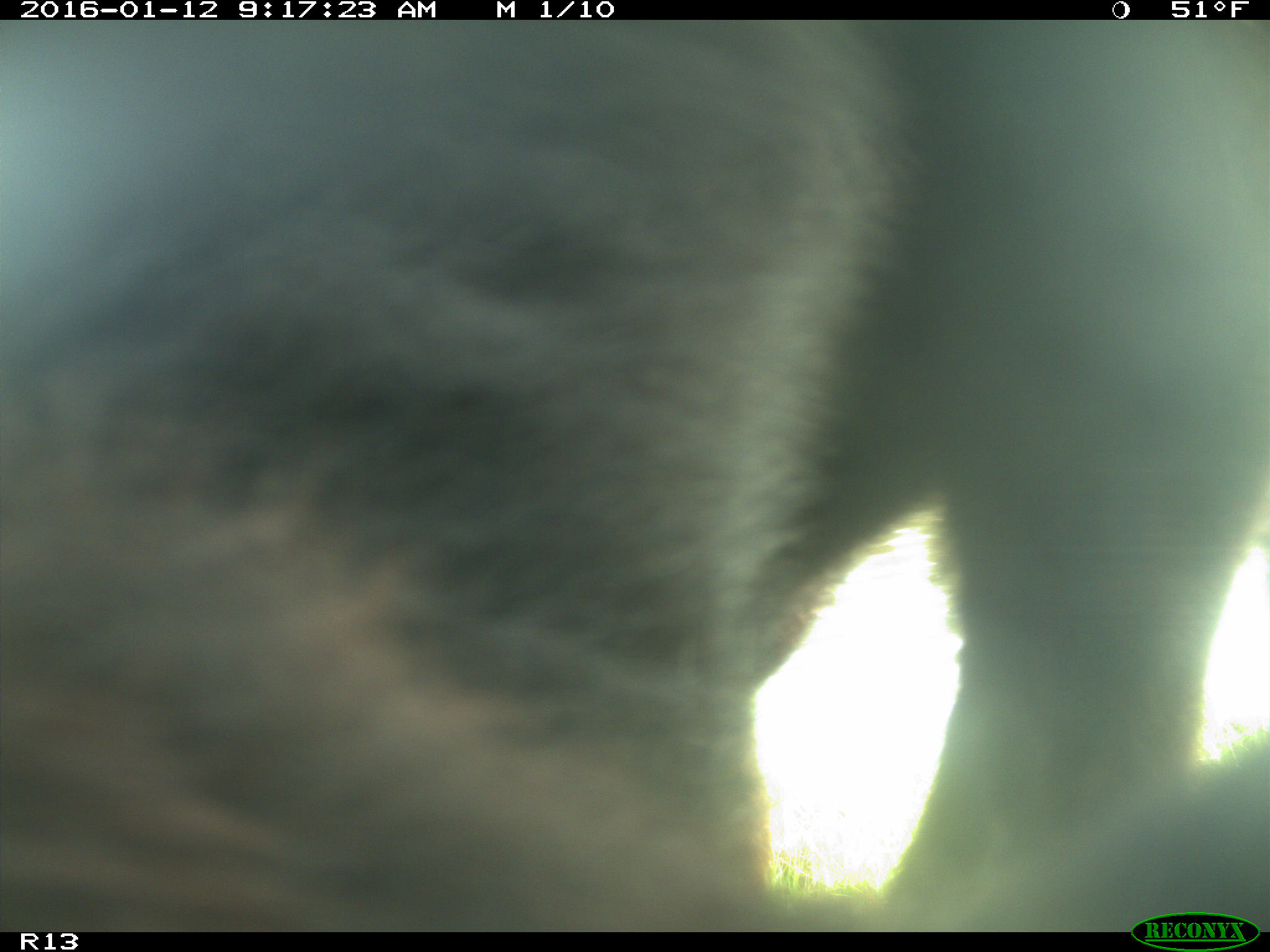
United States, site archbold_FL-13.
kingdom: Animalia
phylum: Chordata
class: Mammalia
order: Artiodactyla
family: Bovidae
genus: Bos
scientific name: Bos taurus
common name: domestic cow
Bos taurus (domestic cow).